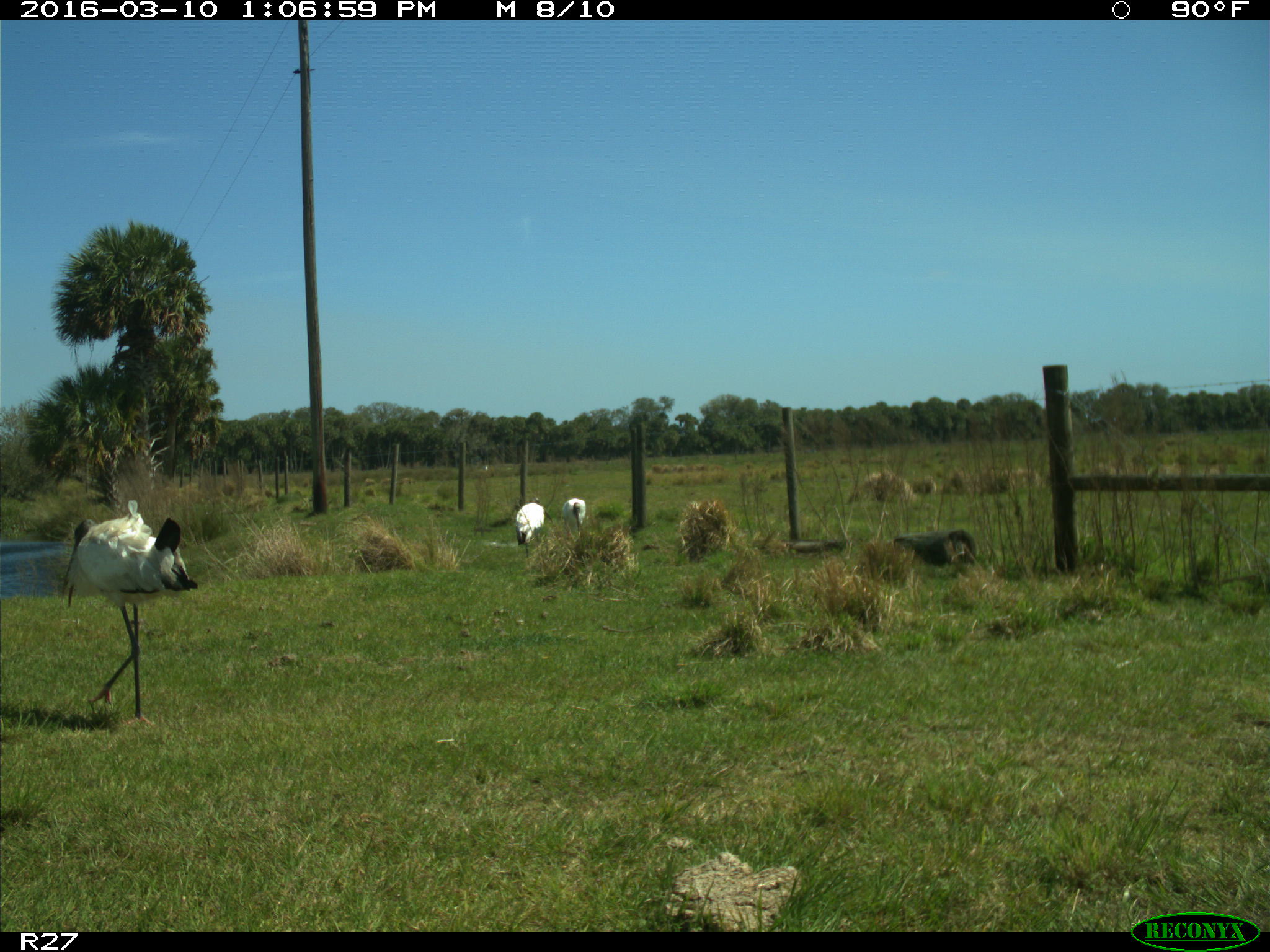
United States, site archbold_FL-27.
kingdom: Animalia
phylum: Chordata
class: Aves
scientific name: Aves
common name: birds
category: unidentified bird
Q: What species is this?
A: Unidentified bird (birds) (Aves).